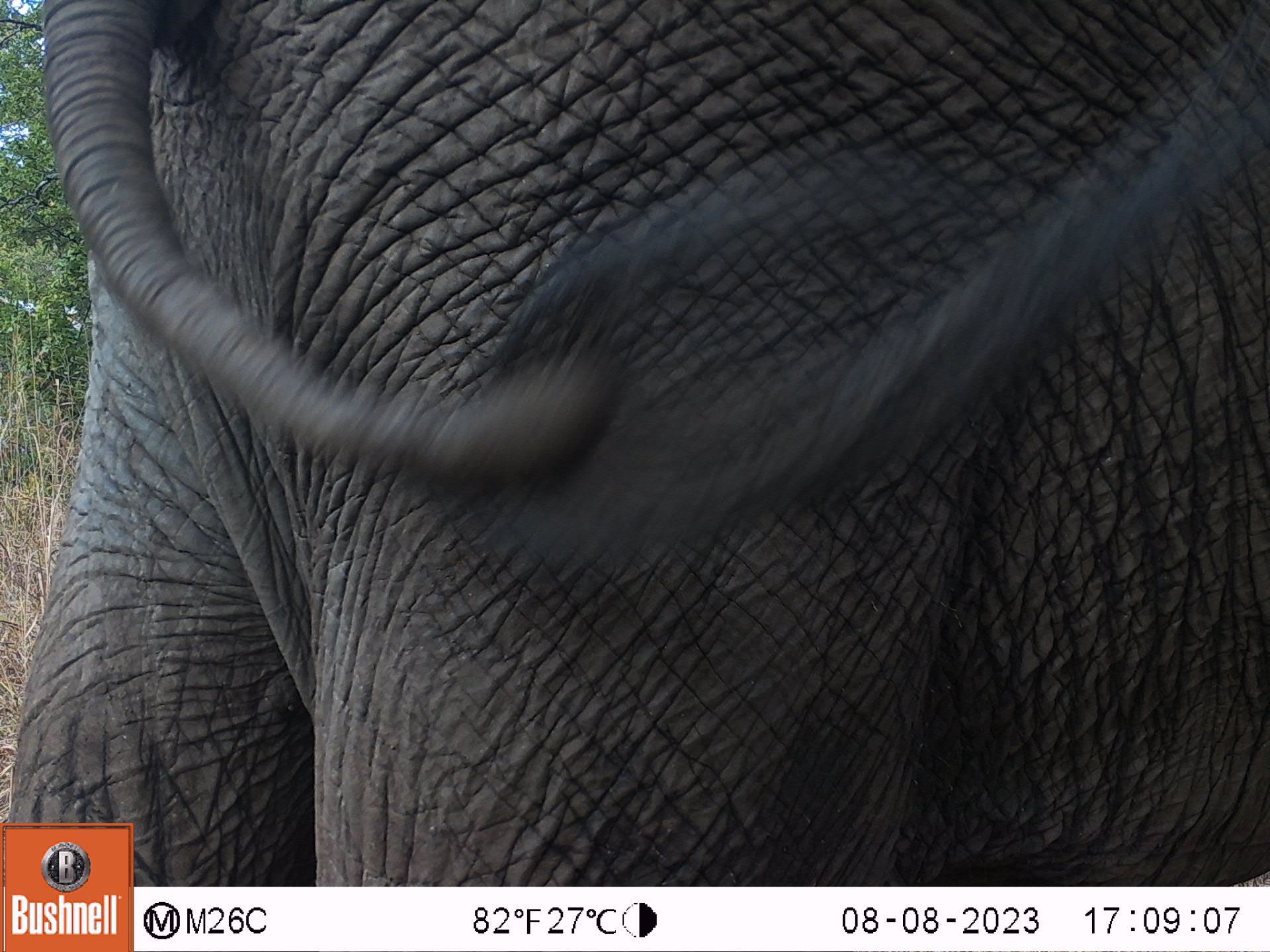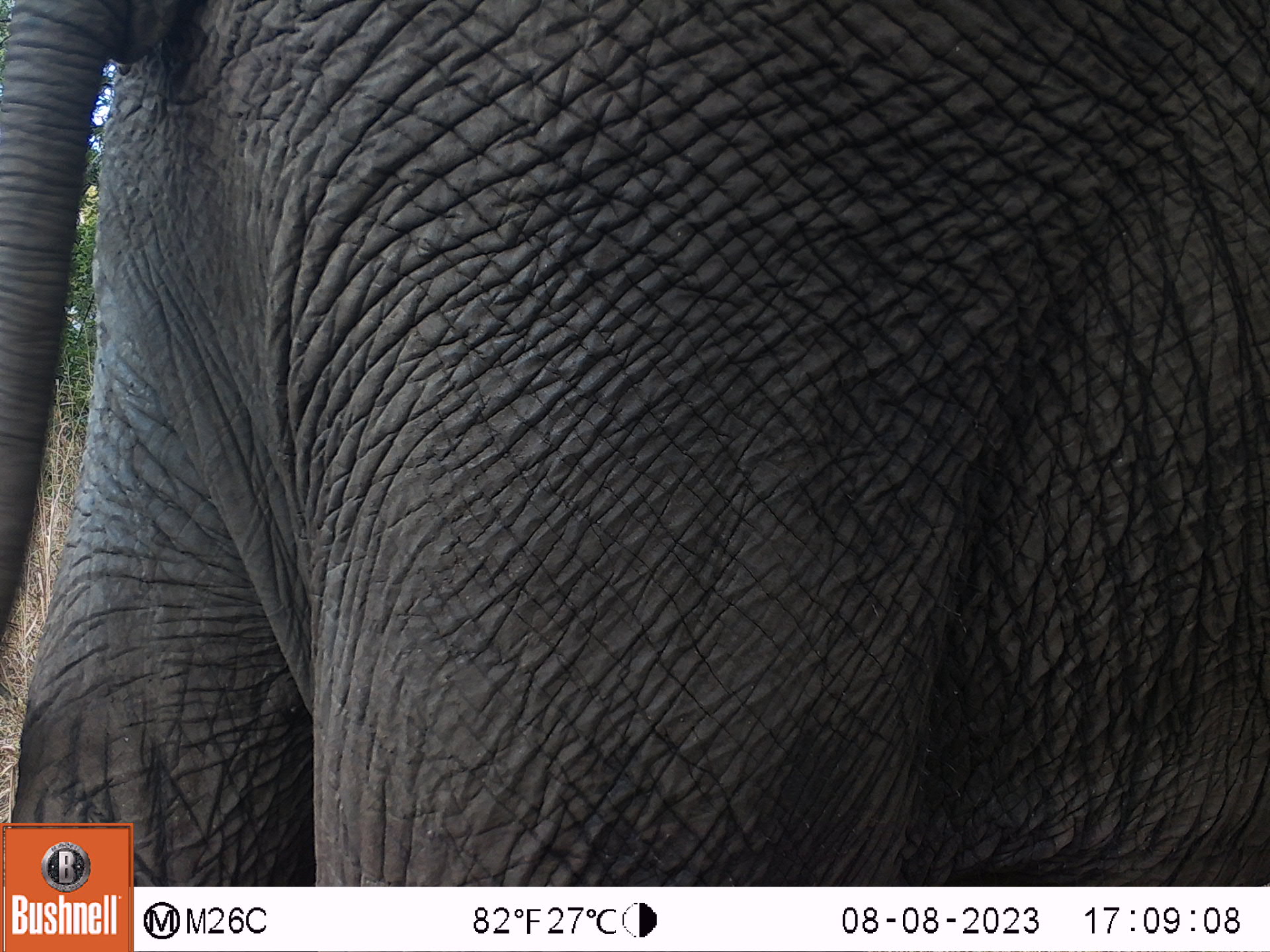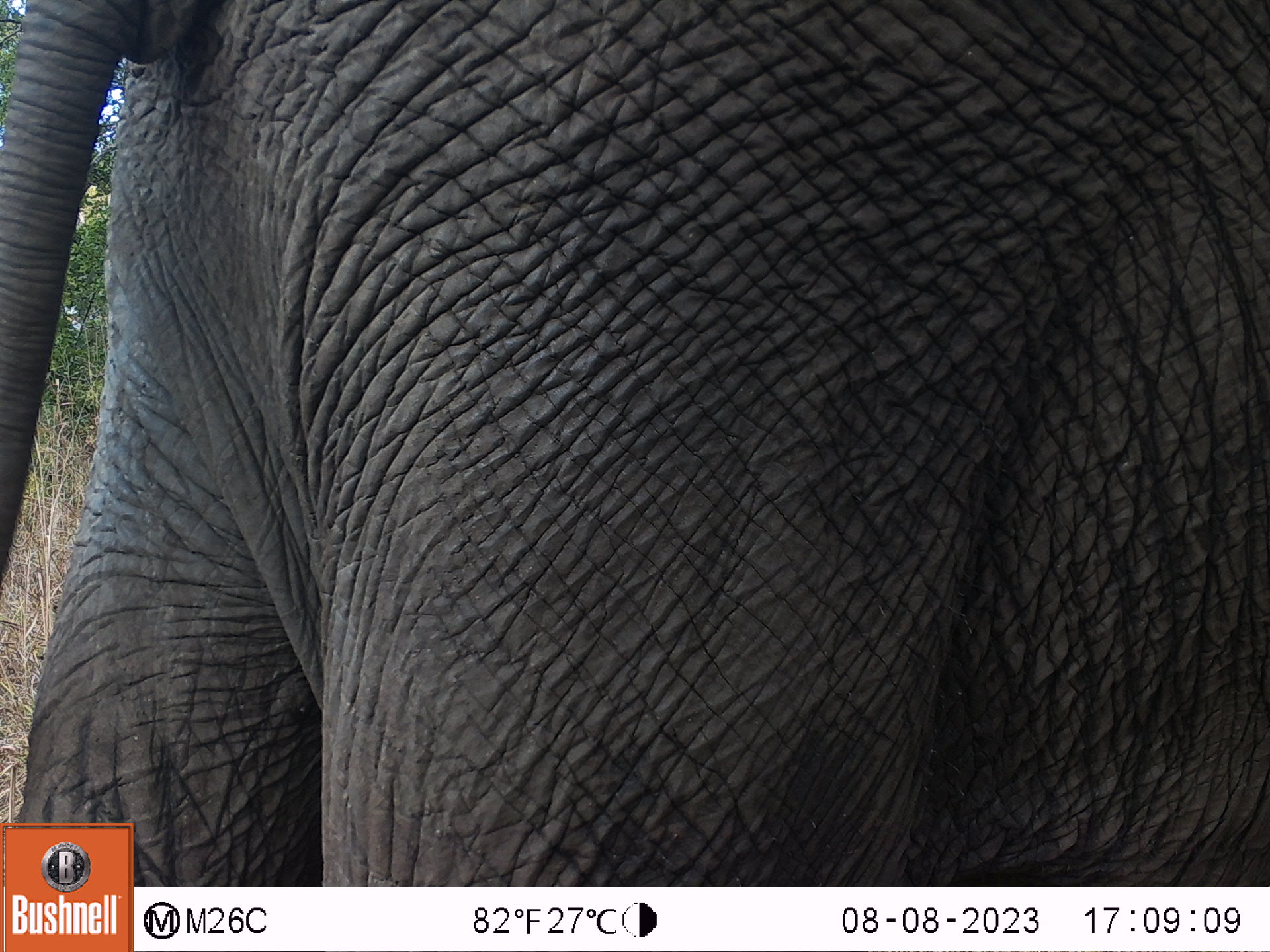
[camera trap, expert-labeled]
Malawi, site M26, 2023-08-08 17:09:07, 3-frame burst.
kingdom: Animalia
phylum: Chordata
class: Mammalia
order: Proboscidea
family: Elephantidae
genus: Loxodonta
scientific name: Loxodonta africana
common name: african savanna elephant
African savanna elephant (Loxodonta africana), count 1.